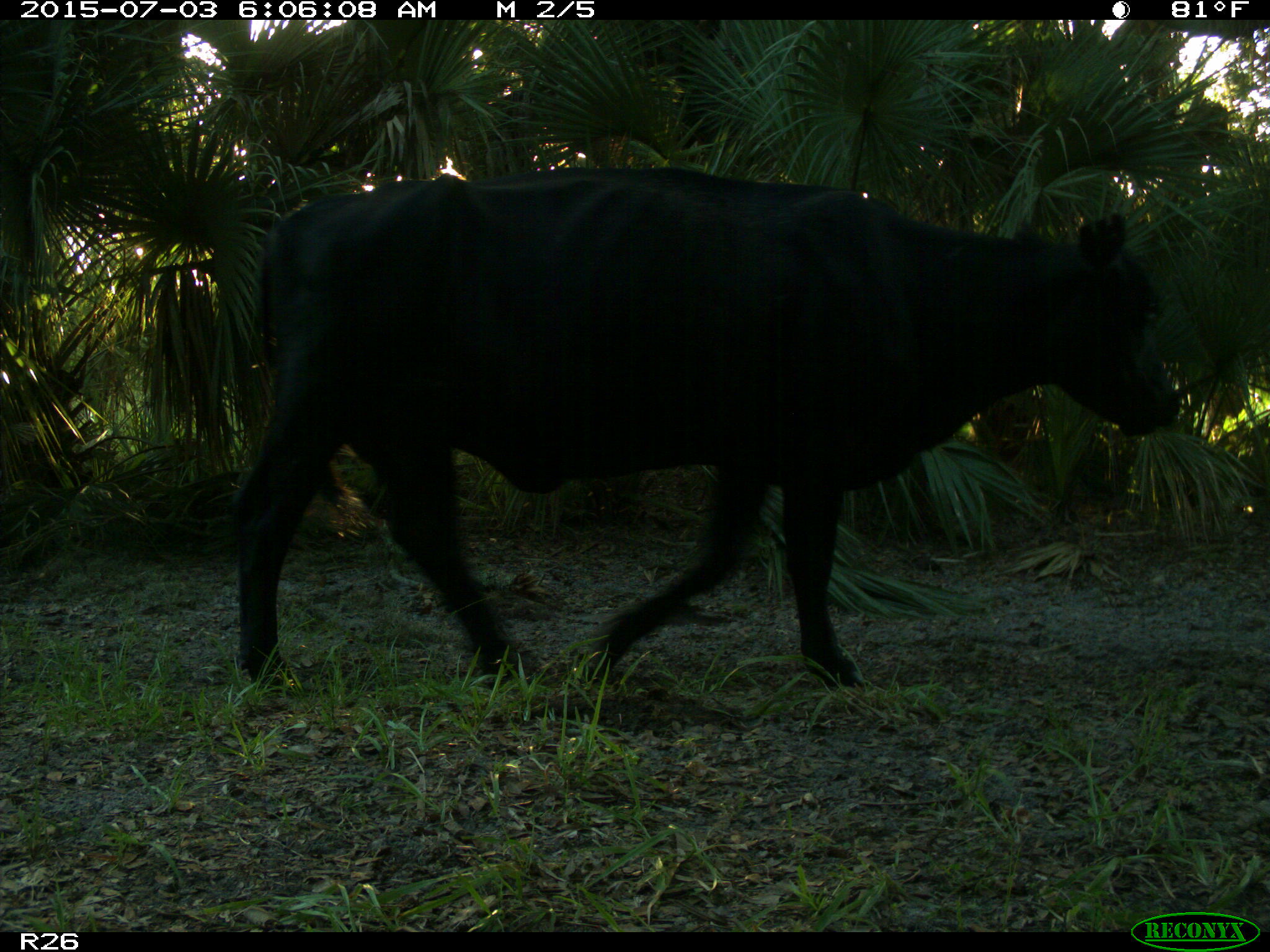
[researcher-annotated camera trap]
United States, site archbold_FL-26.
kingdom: Animalia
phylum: Chordata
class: Mammalia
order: Artiodactyla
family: Bovidae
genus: Bos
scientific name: Bos taurus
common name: domestic cow